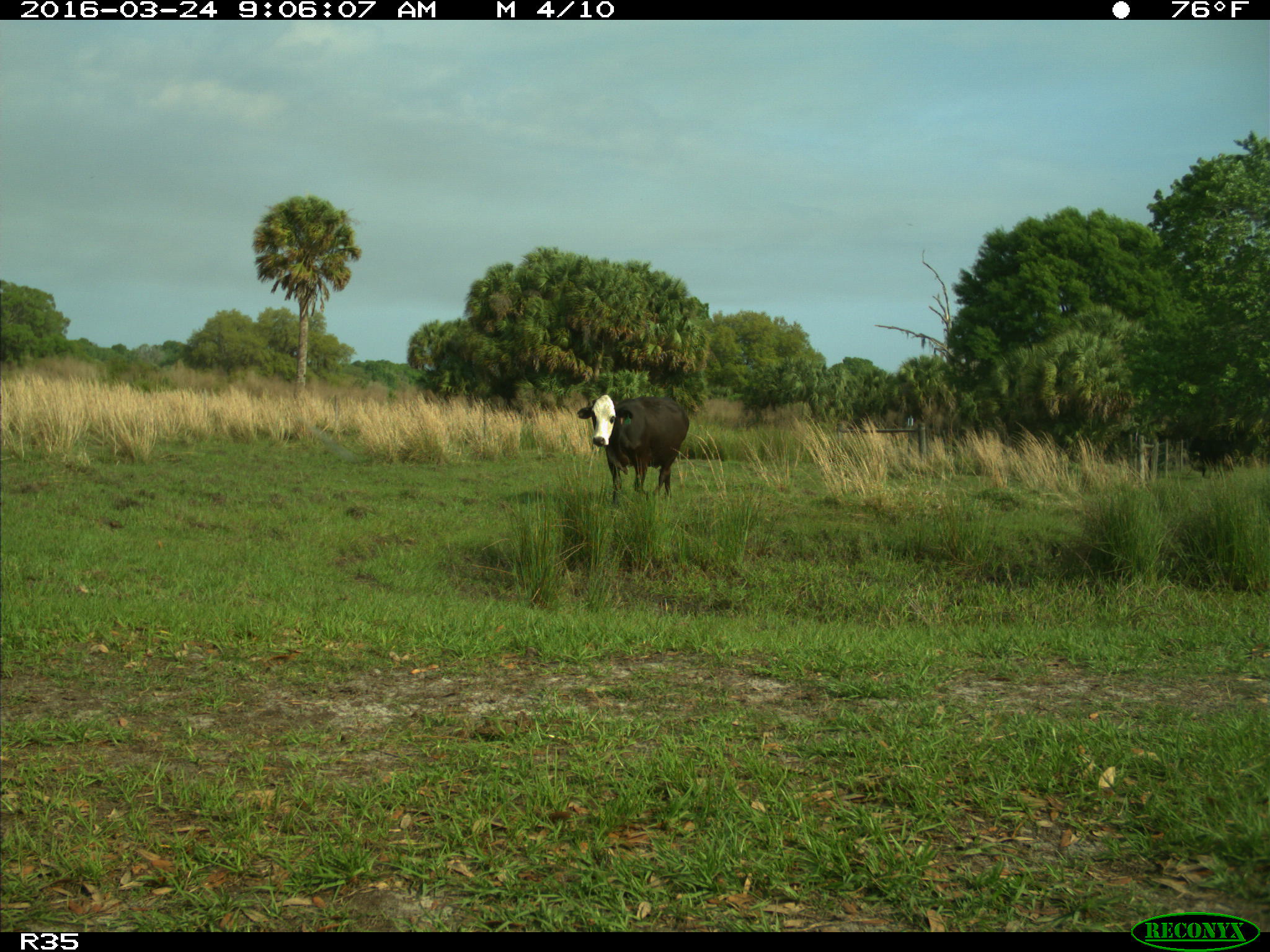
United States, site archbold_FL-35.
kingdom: Animalia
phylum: Chordata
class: Mammalia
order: Artiodactyla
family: Bovidae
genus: Bos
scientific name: Bos taurus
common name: domestic cow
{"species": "Bos taurus (domestic cow)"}